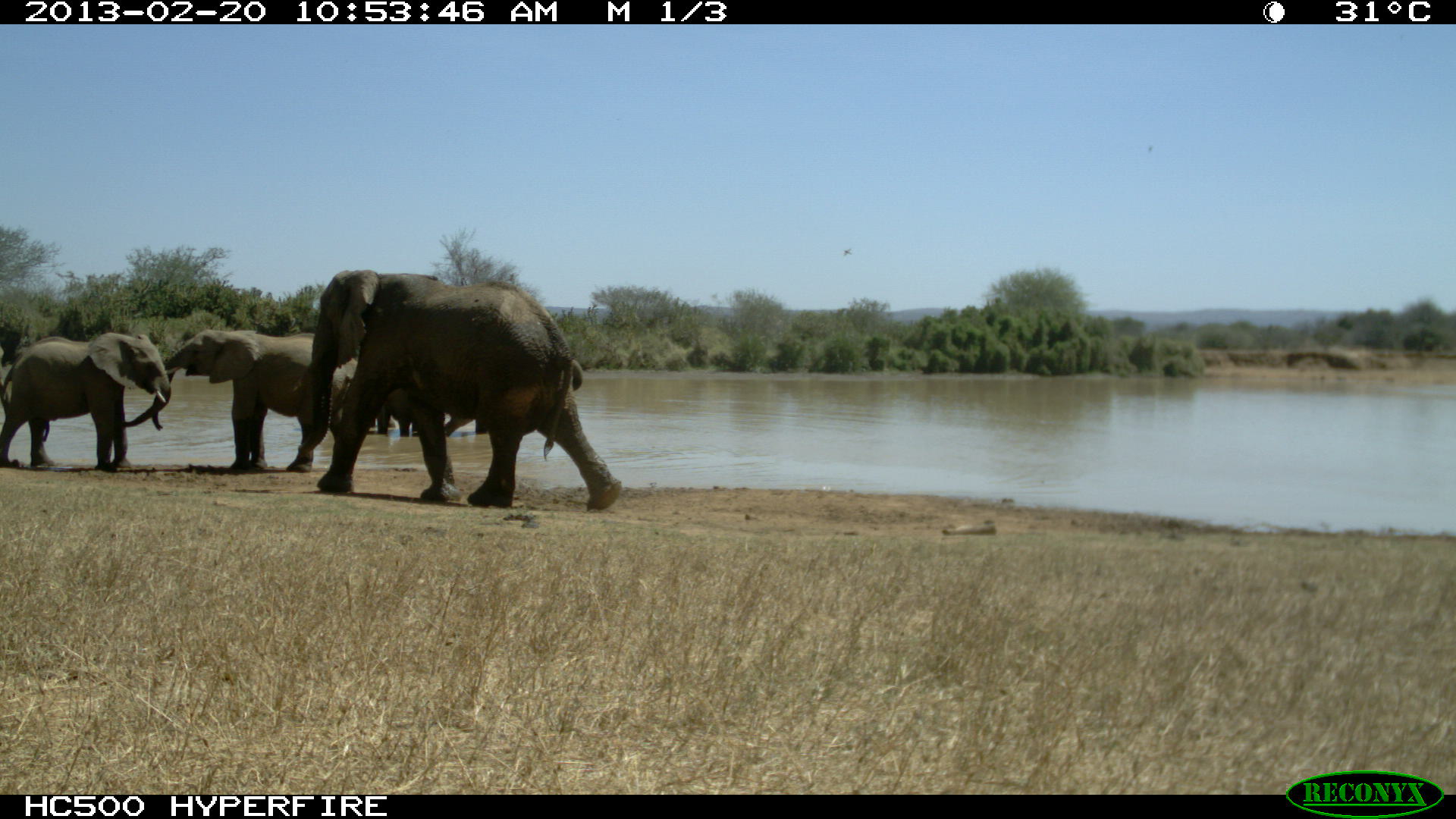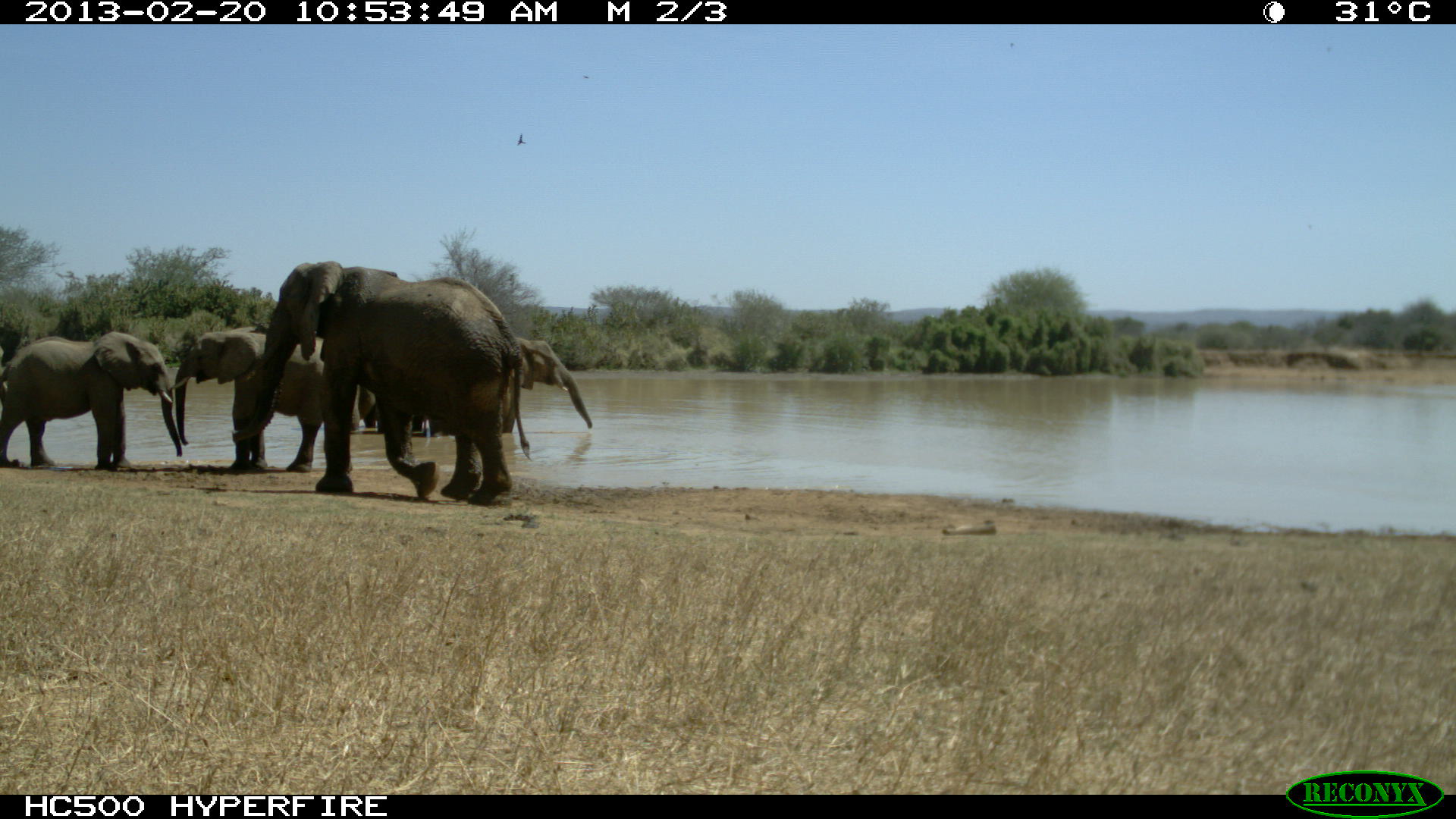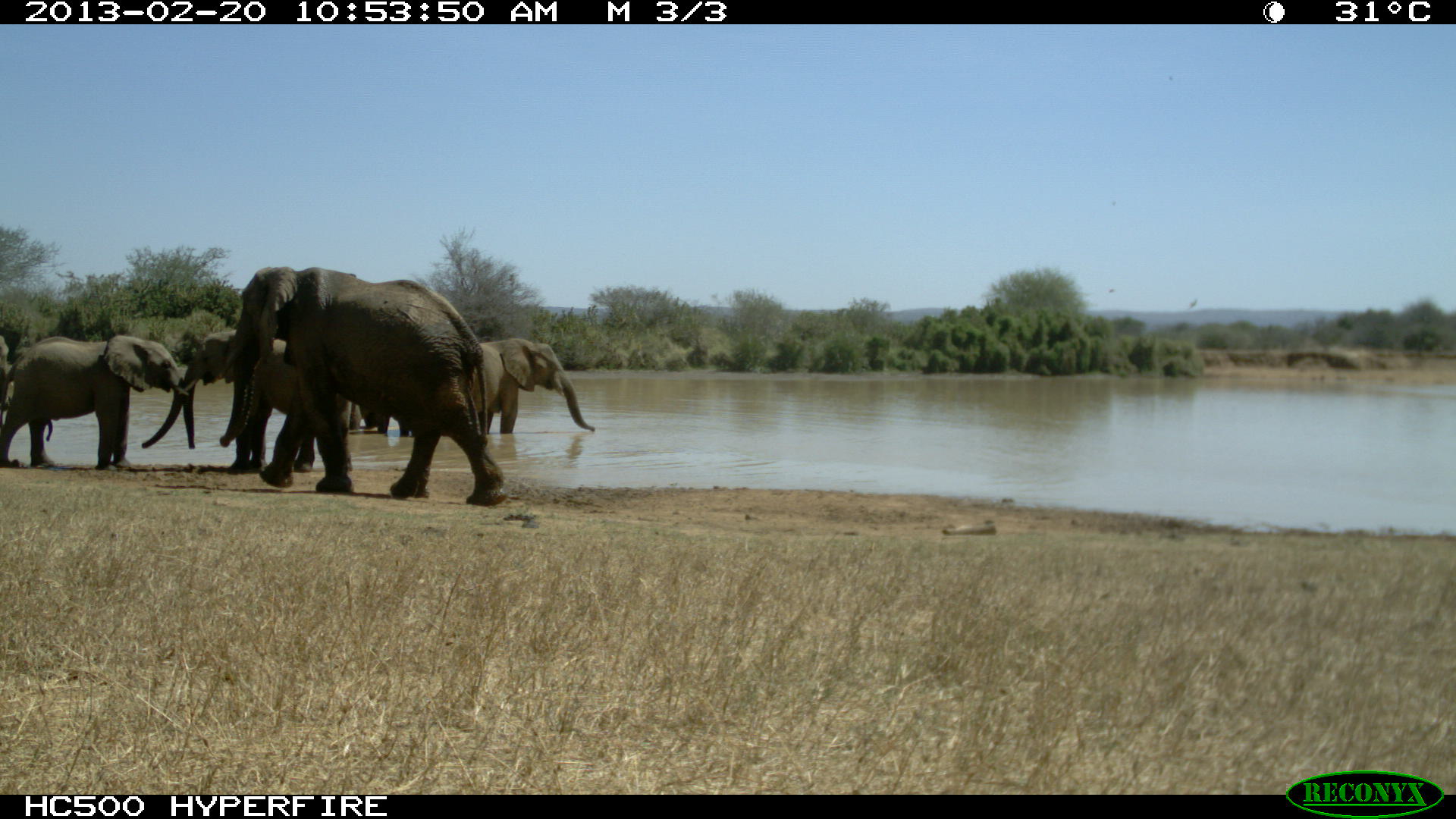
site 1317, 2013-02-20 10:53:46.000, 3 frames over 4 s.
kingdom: Animalia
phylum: Chordata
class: Mammalia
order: Proboscidea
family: Elephantidae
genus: Loxodonta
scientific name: Loxodonta africana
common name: african bush elephant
Loxodonta africana (african bush elephant), count 6.